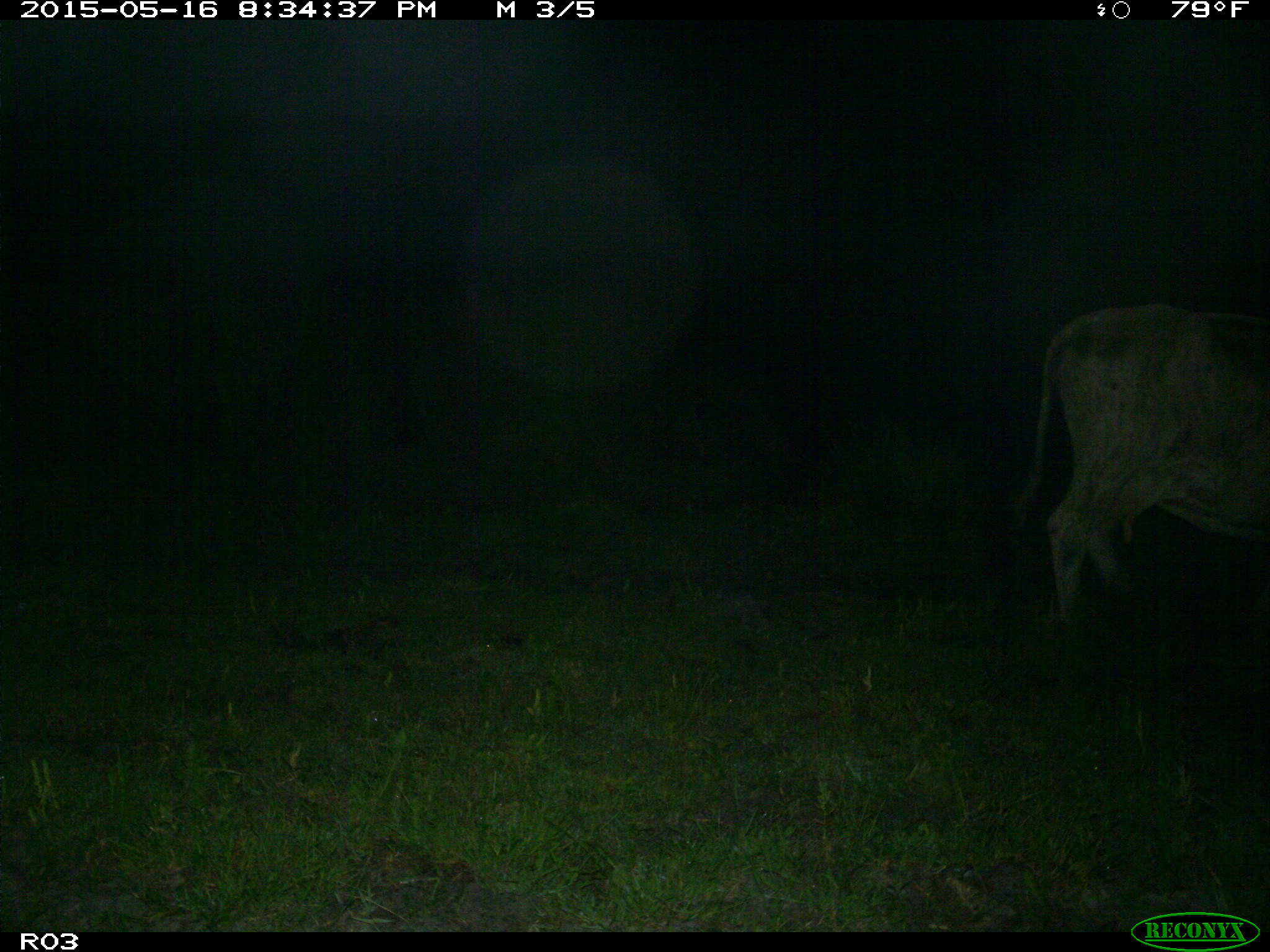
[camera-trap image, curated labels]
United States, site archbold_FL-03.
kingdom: Animalia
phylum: Chordata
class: Mammalia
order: Artiodactyla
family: Bovidae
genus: Bos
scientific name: Bos taurus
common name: domestic cow